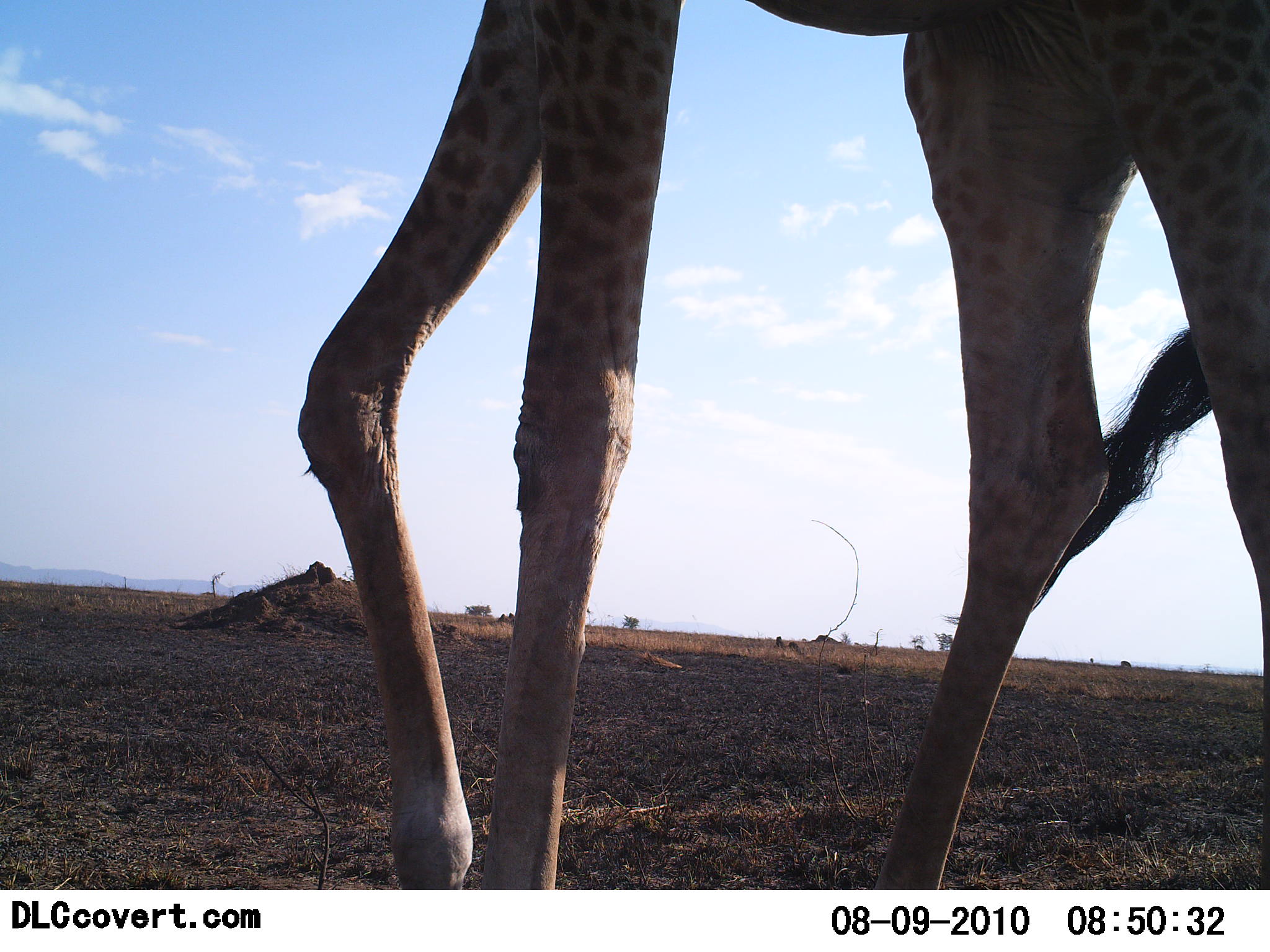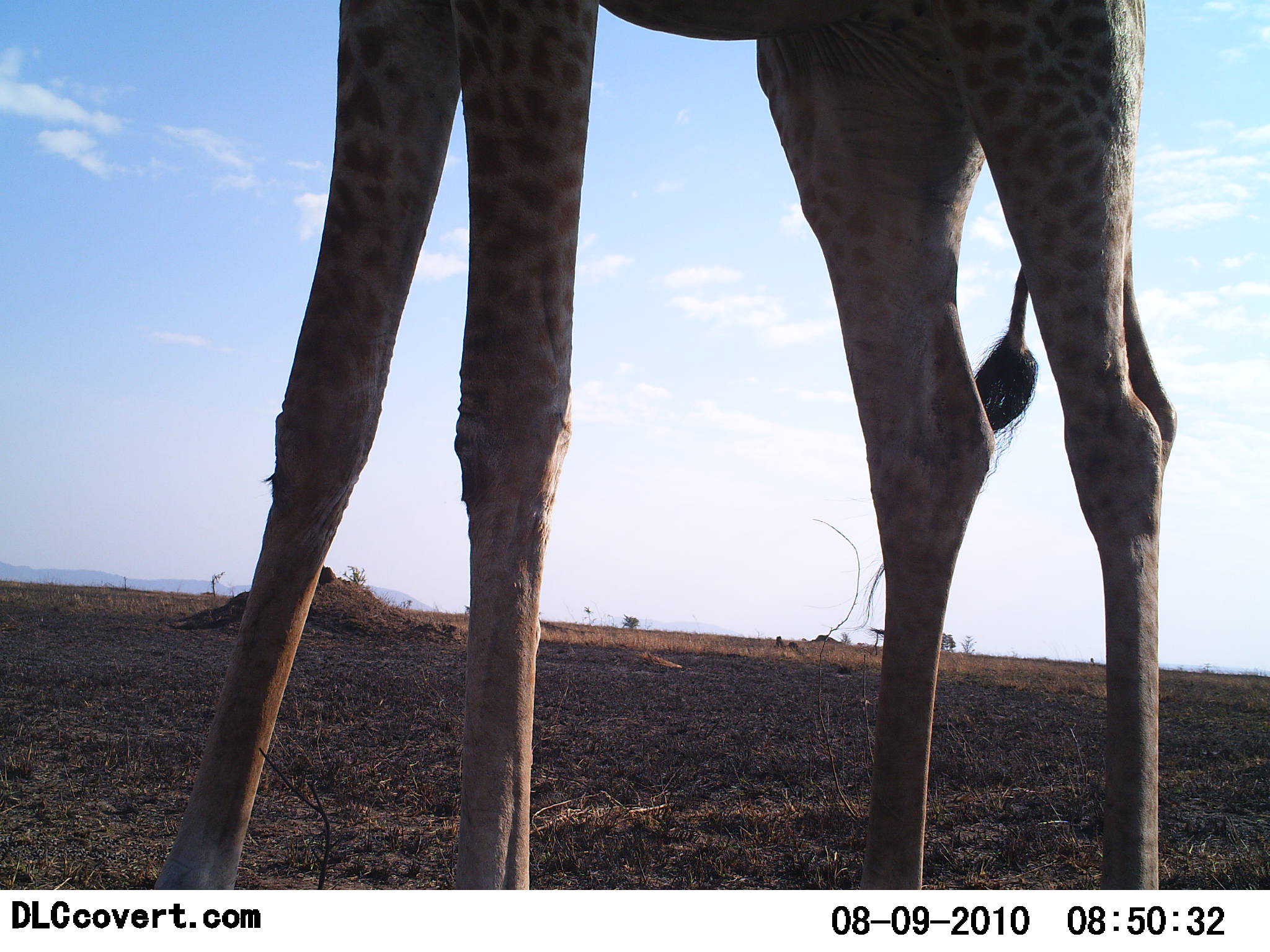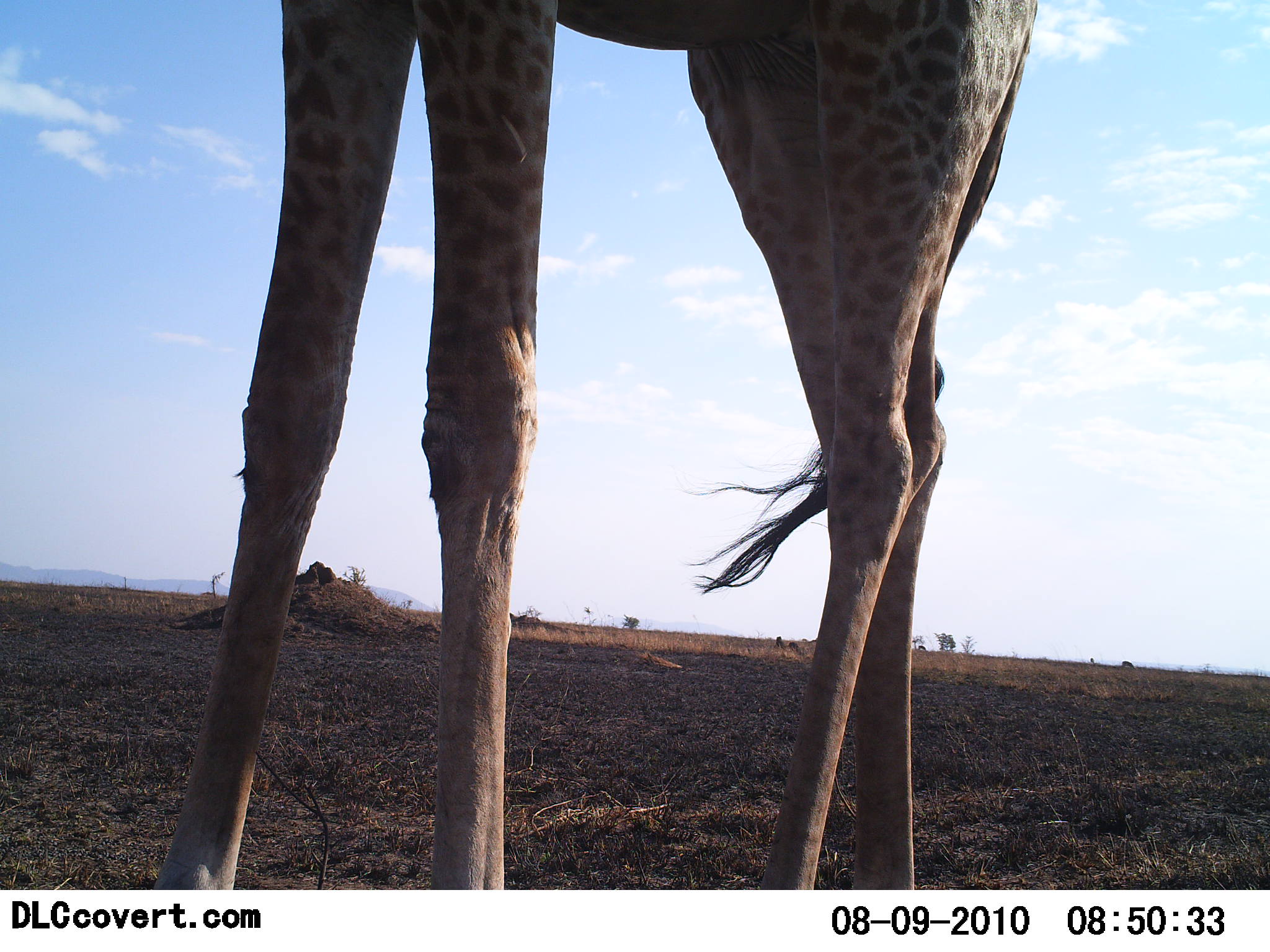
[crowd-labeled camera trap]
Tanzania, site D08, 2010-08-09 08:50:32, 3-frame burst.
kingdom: Animalia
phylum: Chordata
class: Mammalia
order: Artiodactyla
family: Giraffidae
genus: Giraffa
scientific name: Giraffa camelopardalis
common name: giraffe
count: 1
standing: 42%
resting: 0%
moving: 67%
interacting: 0%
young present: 0%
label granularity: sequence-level